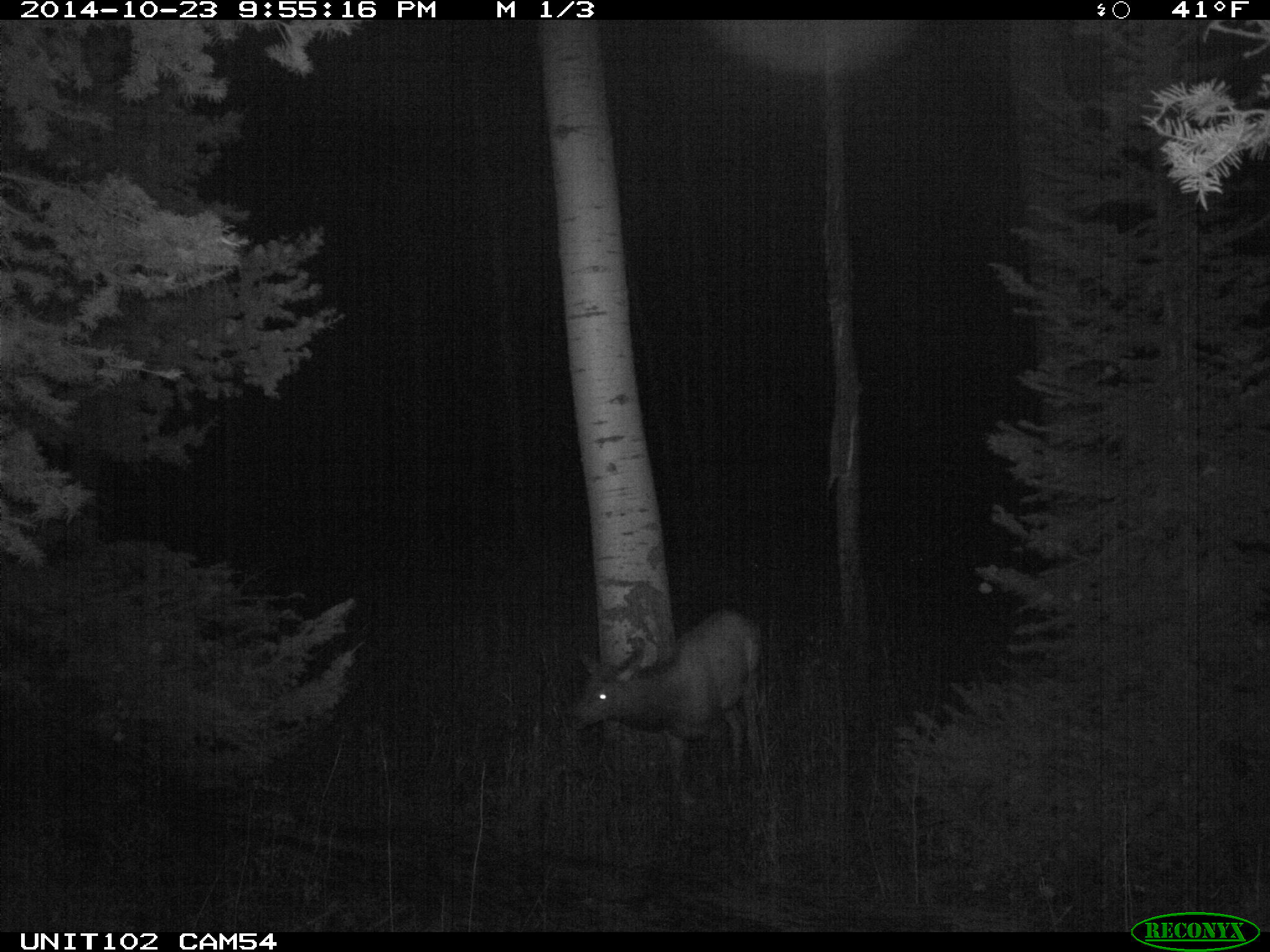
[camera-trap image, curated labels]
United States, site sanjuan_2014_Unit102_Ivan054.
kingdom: Animalia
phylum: Chordata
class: Mammalia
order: Artiodactyla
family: Cervidae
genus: Cervus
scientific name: Cervus elaphus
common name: red deer